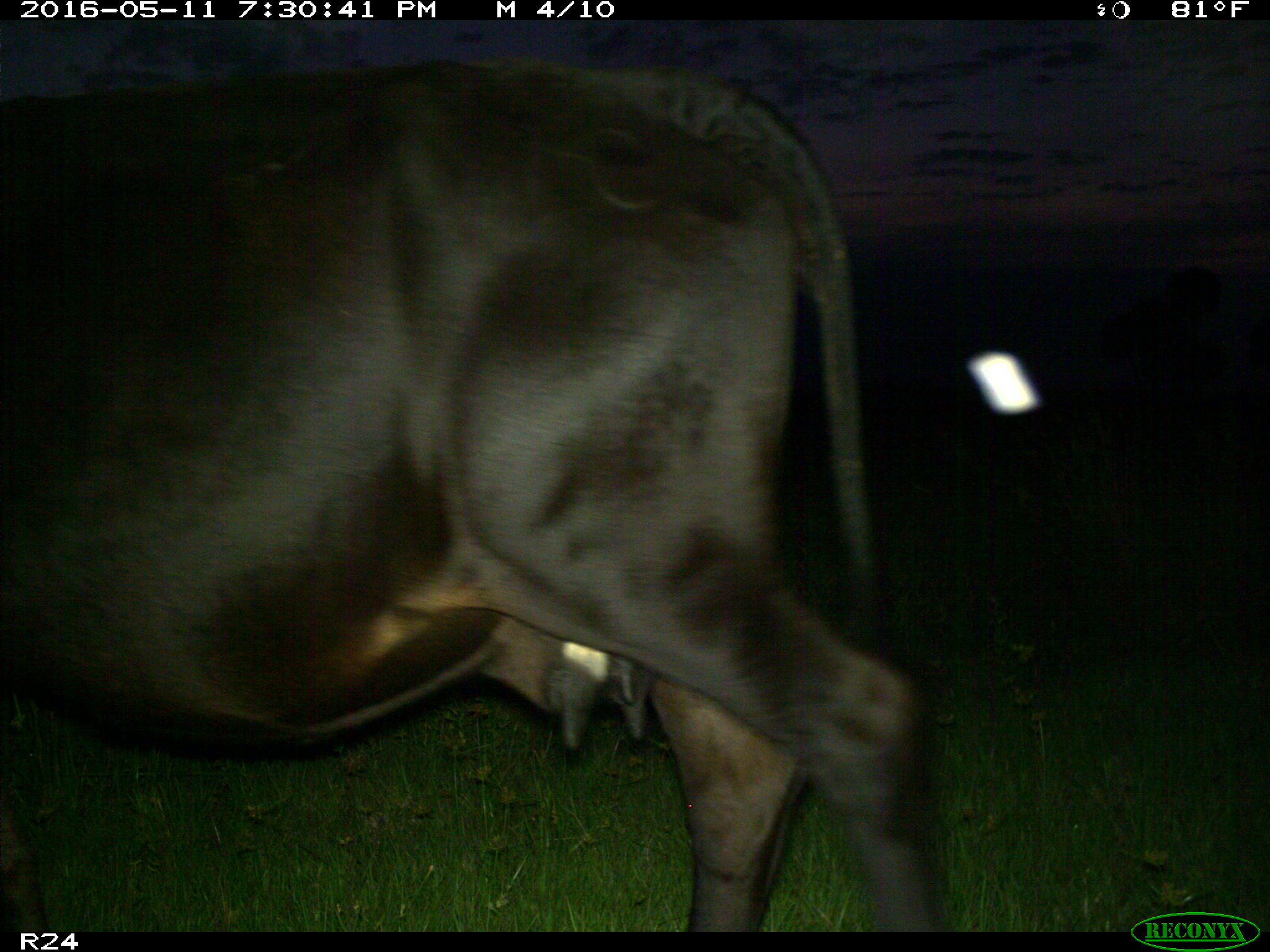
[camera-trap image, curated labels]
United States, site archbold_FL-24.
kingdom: Animalia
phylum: Chordata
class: Mammalia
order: Artiodactyla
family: Bovidae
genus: Bos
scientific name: Bos taurus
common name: domestic cow